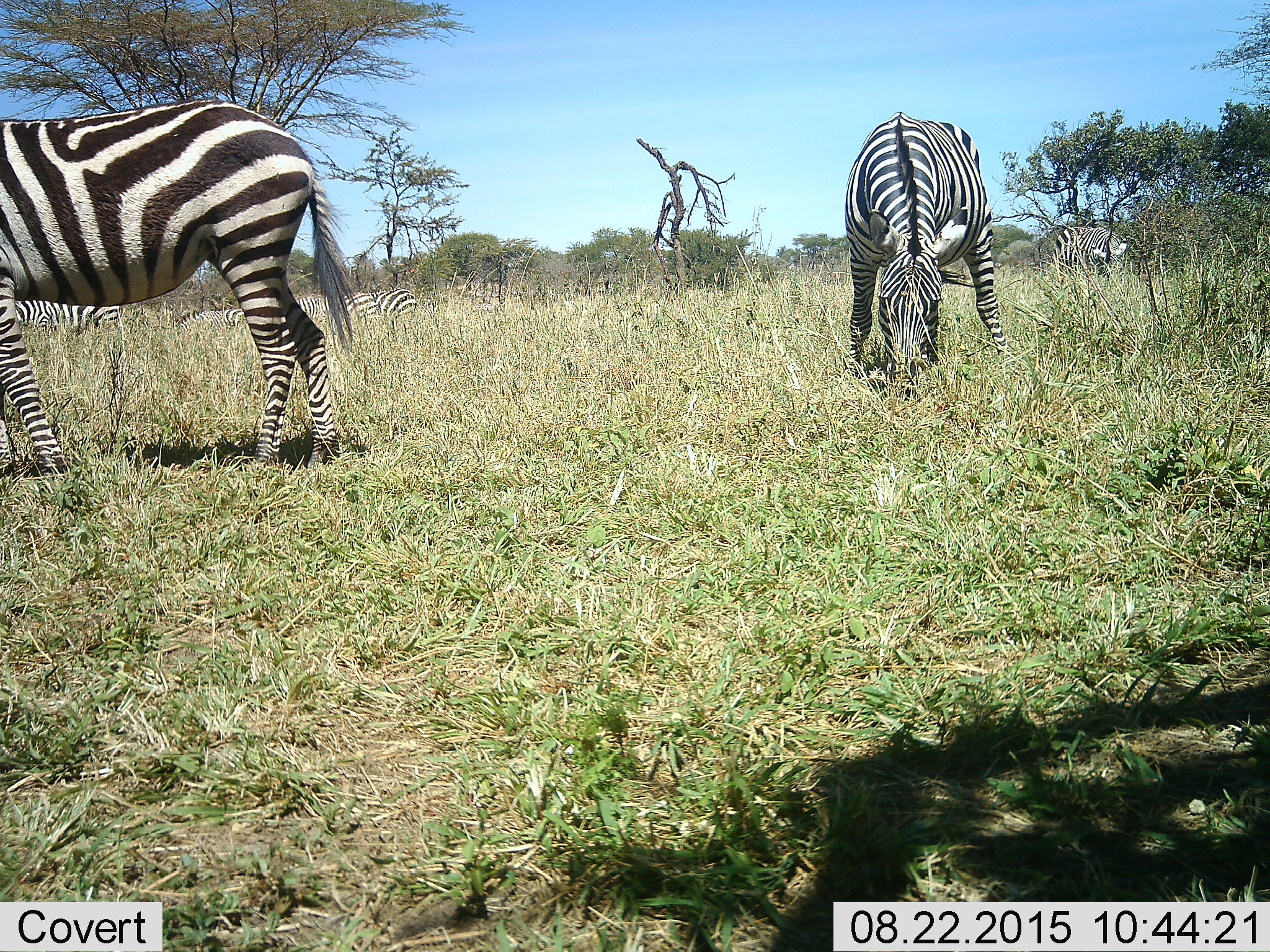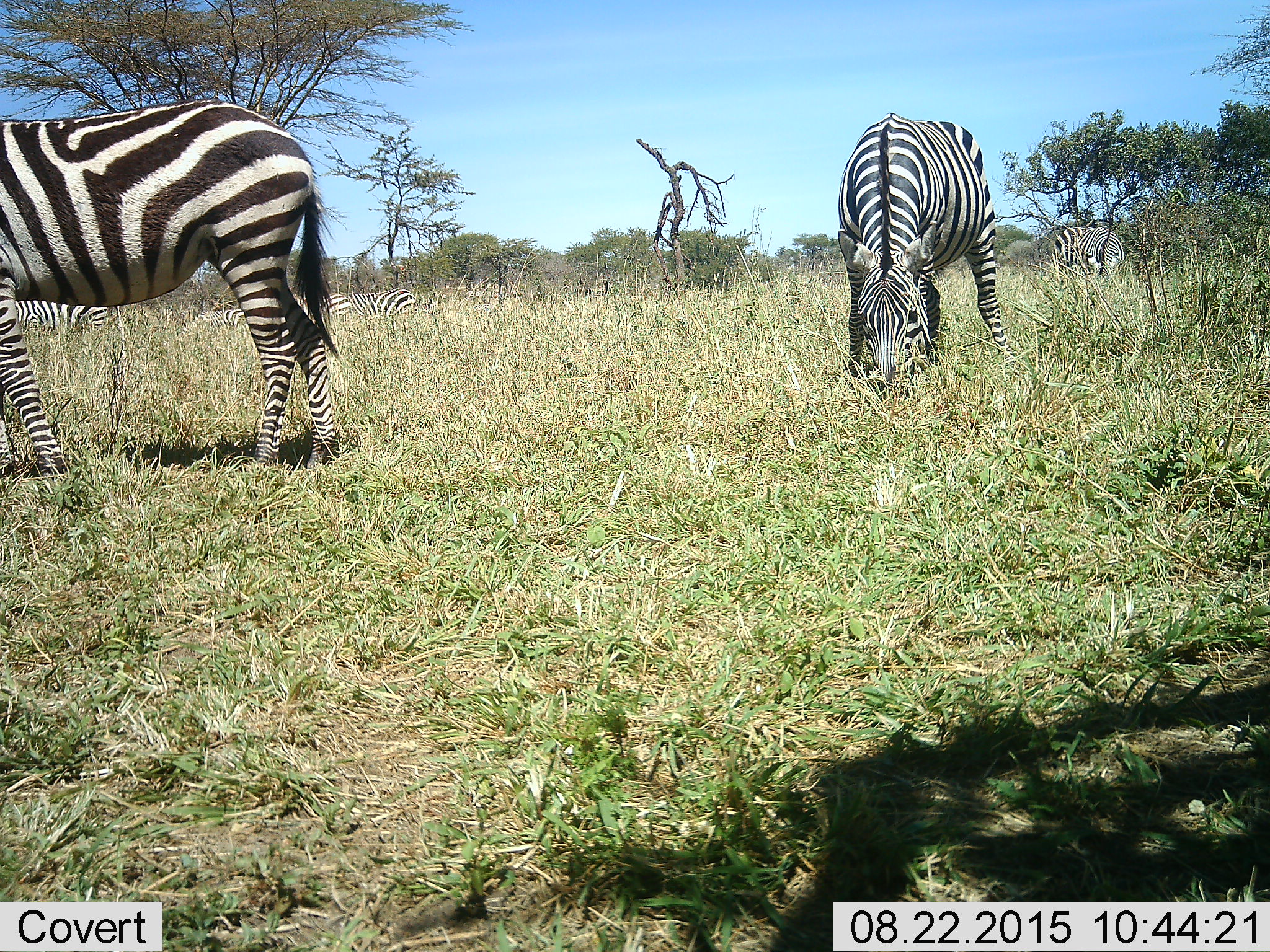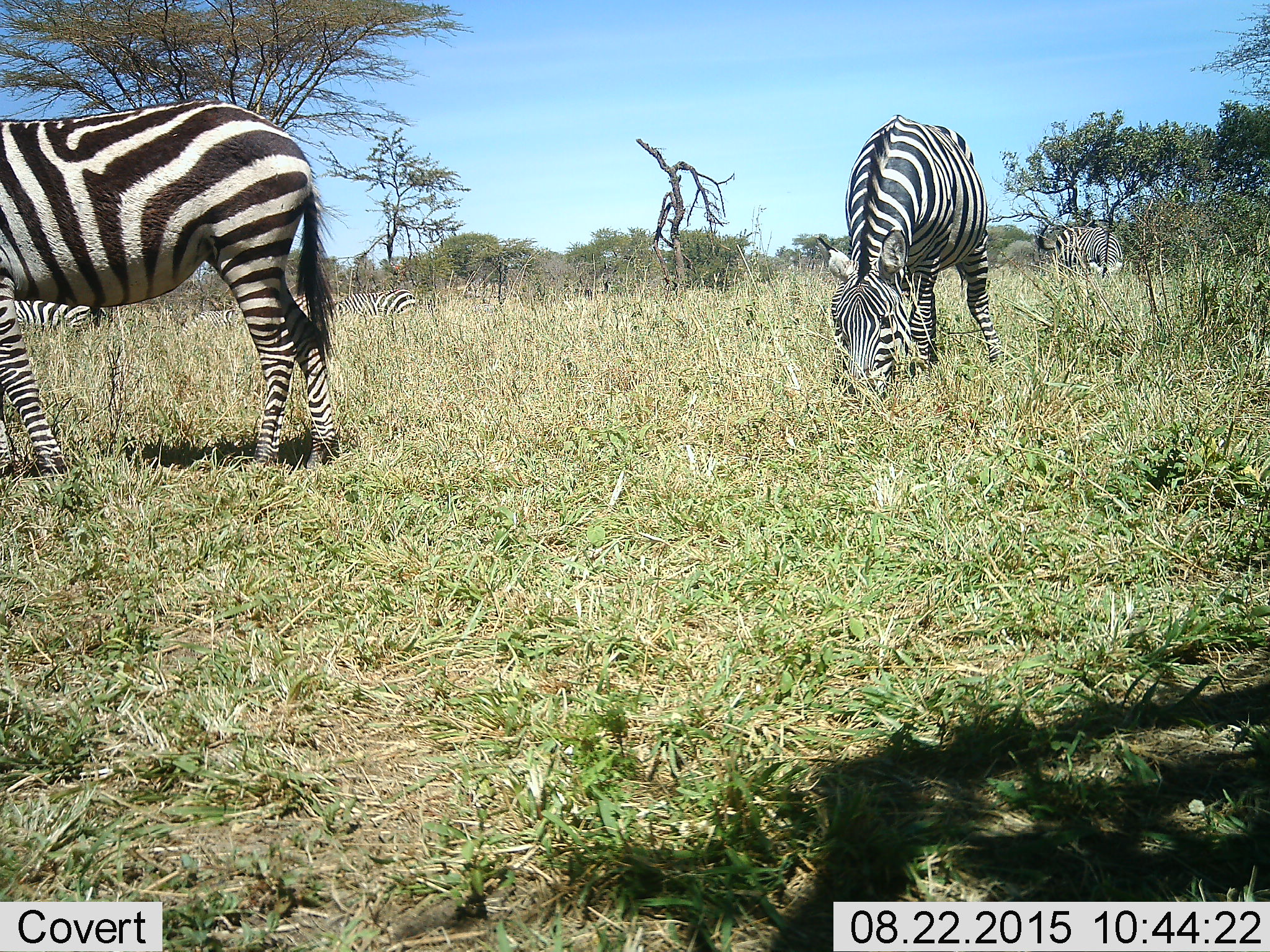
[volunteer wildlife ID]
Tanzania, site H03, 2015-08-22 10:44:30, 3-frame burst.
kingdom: Animalia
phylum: Chordata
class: Mammalia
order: Perissodactyla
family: Equidae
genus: Equus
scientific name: Equus quagga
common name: plains zebra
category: zebra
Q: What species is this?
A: Zebra (plains zebra) (Equus quagga).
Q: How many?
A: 7.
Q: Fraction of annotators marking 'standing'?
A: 60%.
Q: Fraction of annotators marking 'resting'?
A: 10%.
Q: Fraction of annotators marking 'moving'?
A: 10%.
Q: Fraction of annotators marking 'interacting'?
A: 0%.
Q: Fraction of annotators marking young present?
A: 0%.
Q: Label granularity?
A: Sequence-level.